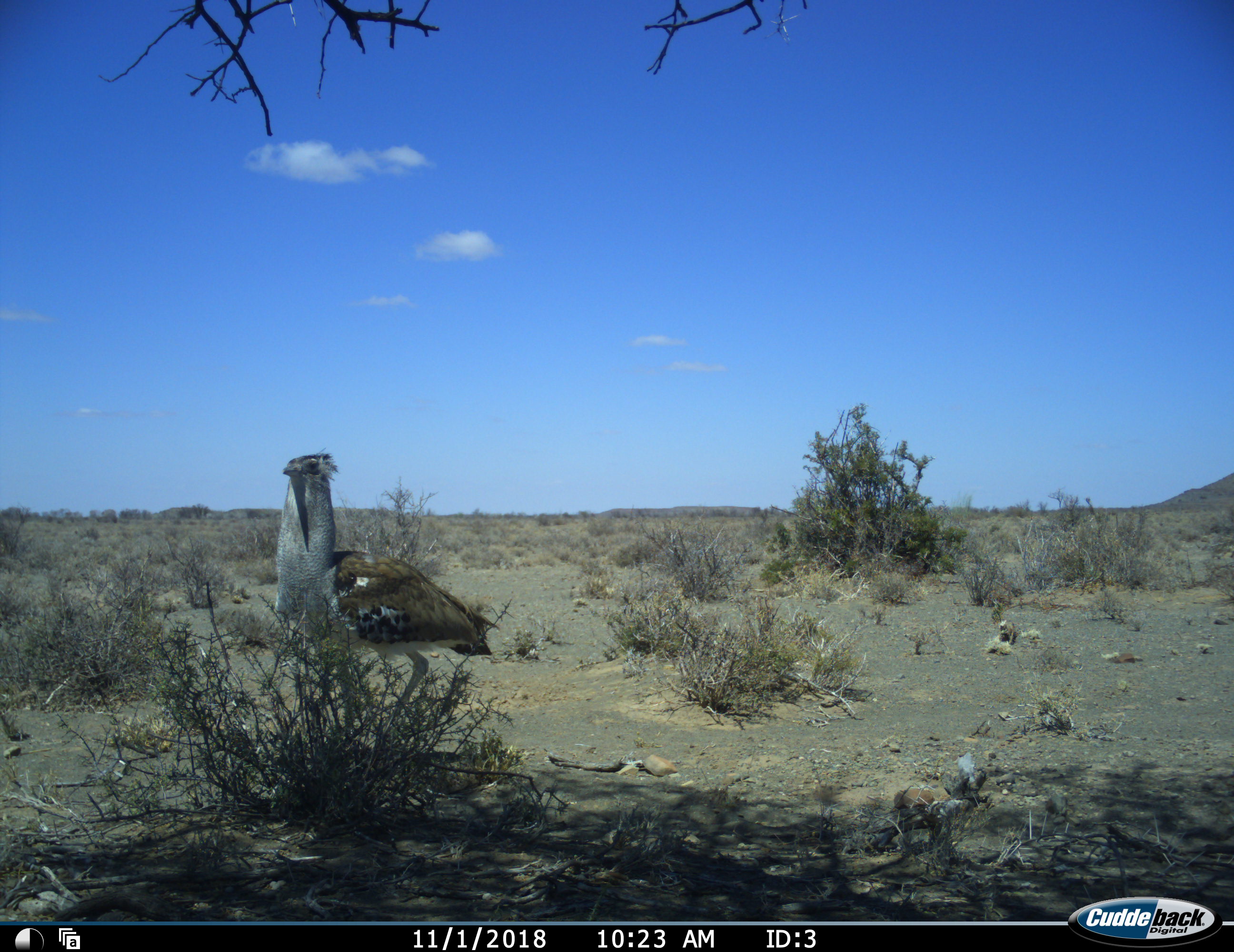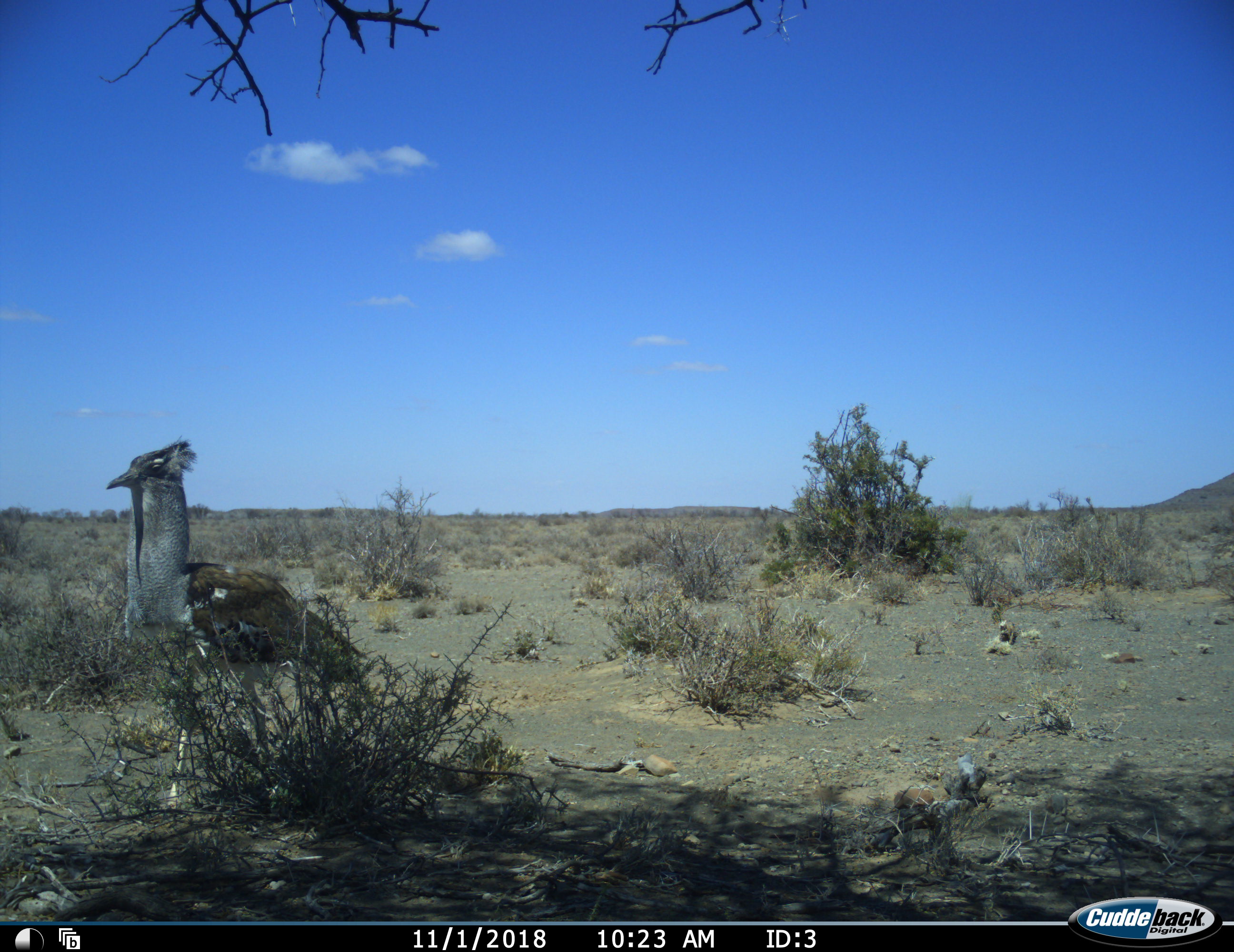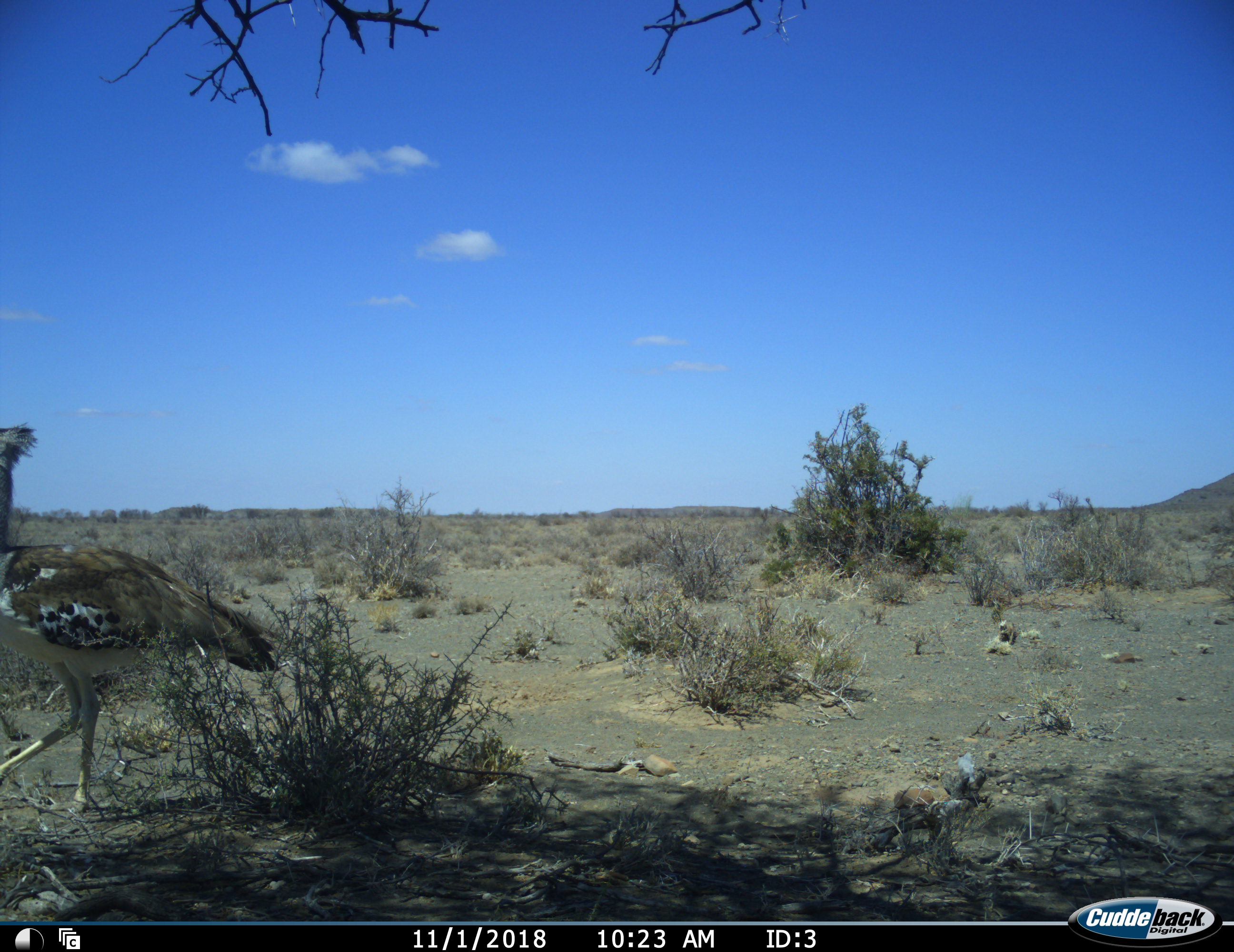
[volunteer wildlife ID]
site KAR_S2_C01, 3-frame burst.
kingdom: Animalia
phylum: Chordata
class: Aves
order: Otidiformes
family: Otididae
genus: Ardeotis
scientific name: Ardeotis kori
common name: kori bustard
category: bustardkori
Bustardkori (kori bustard) (Ardeotis kori), count 1. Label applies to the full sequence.